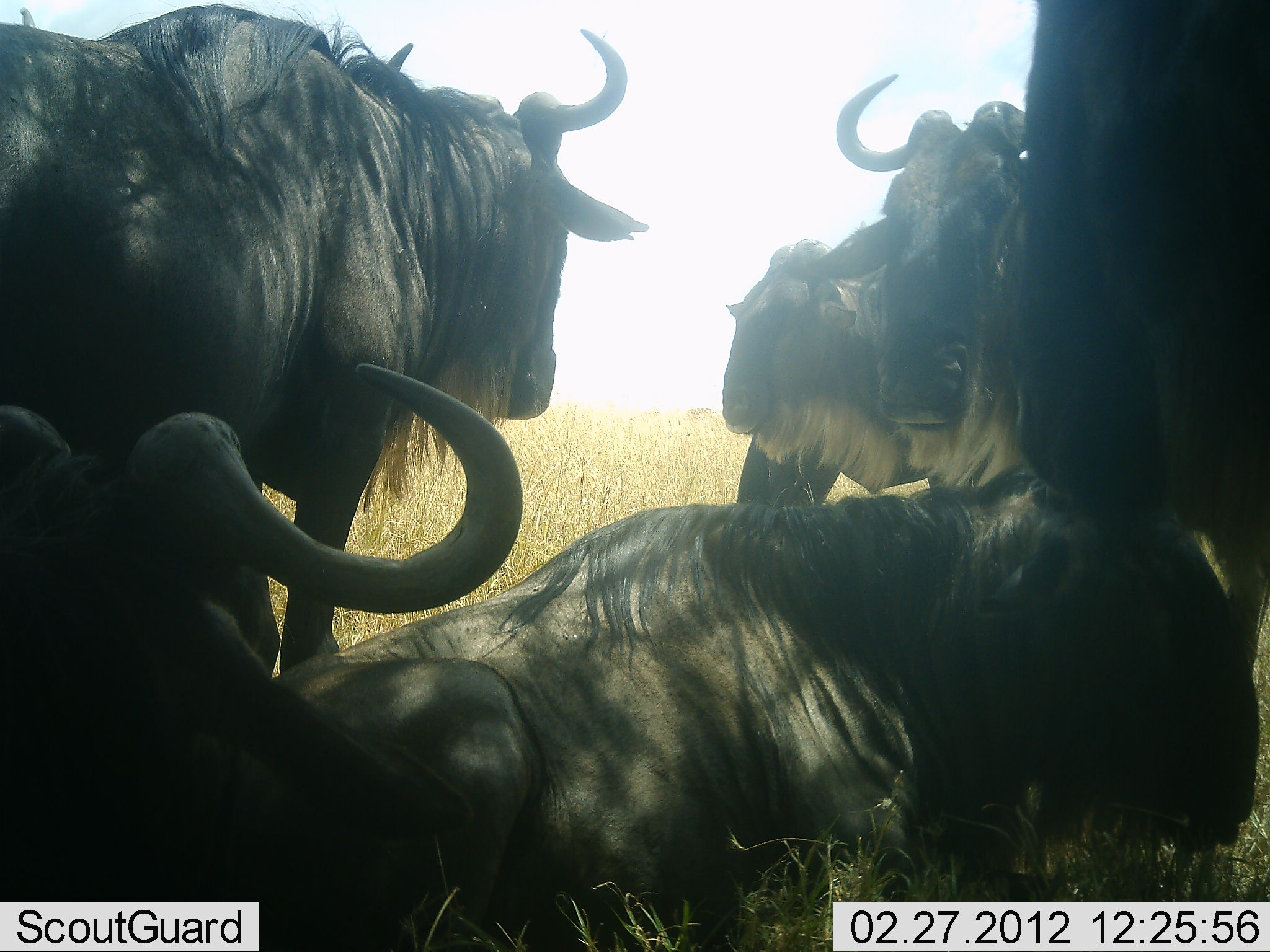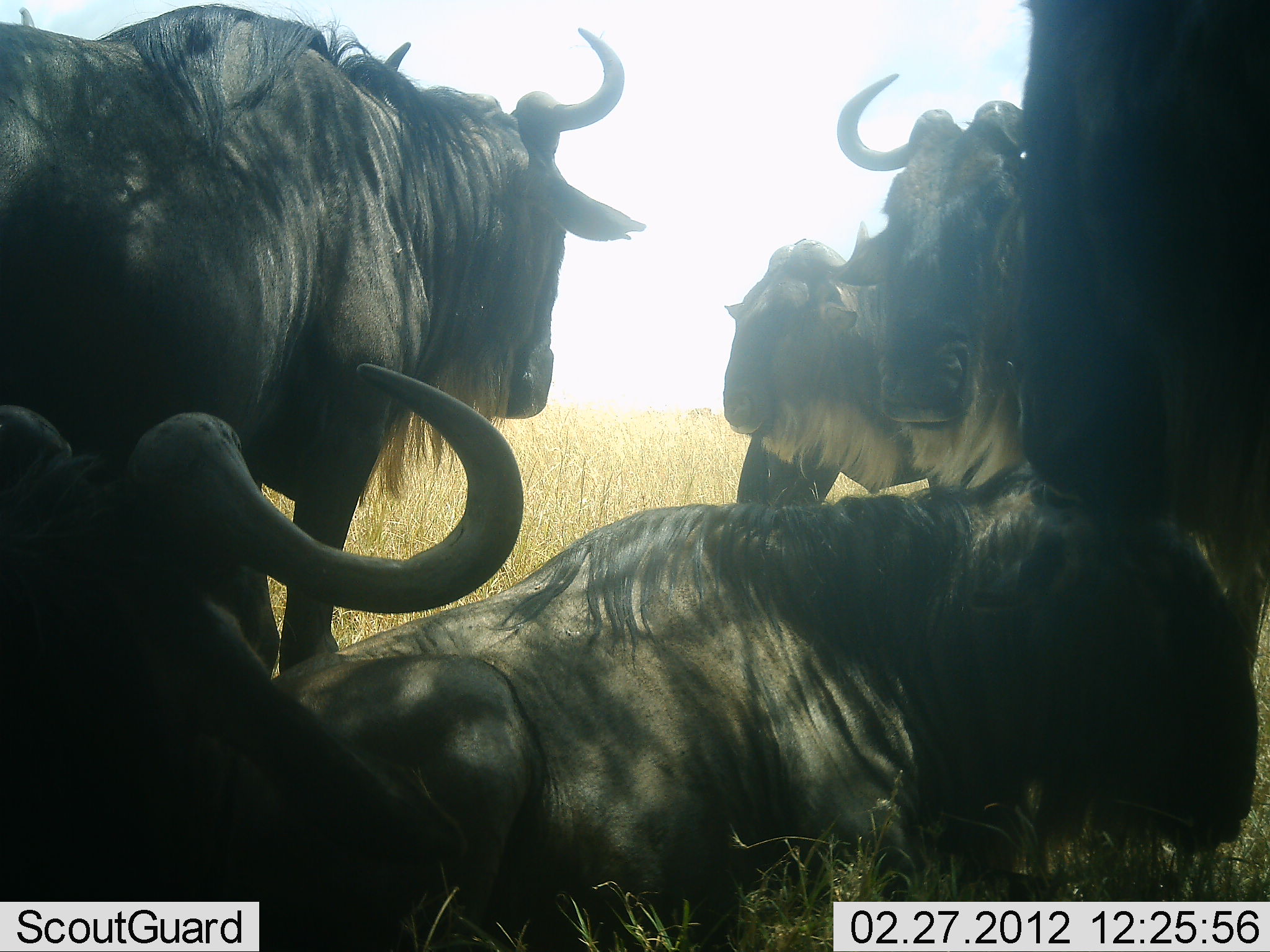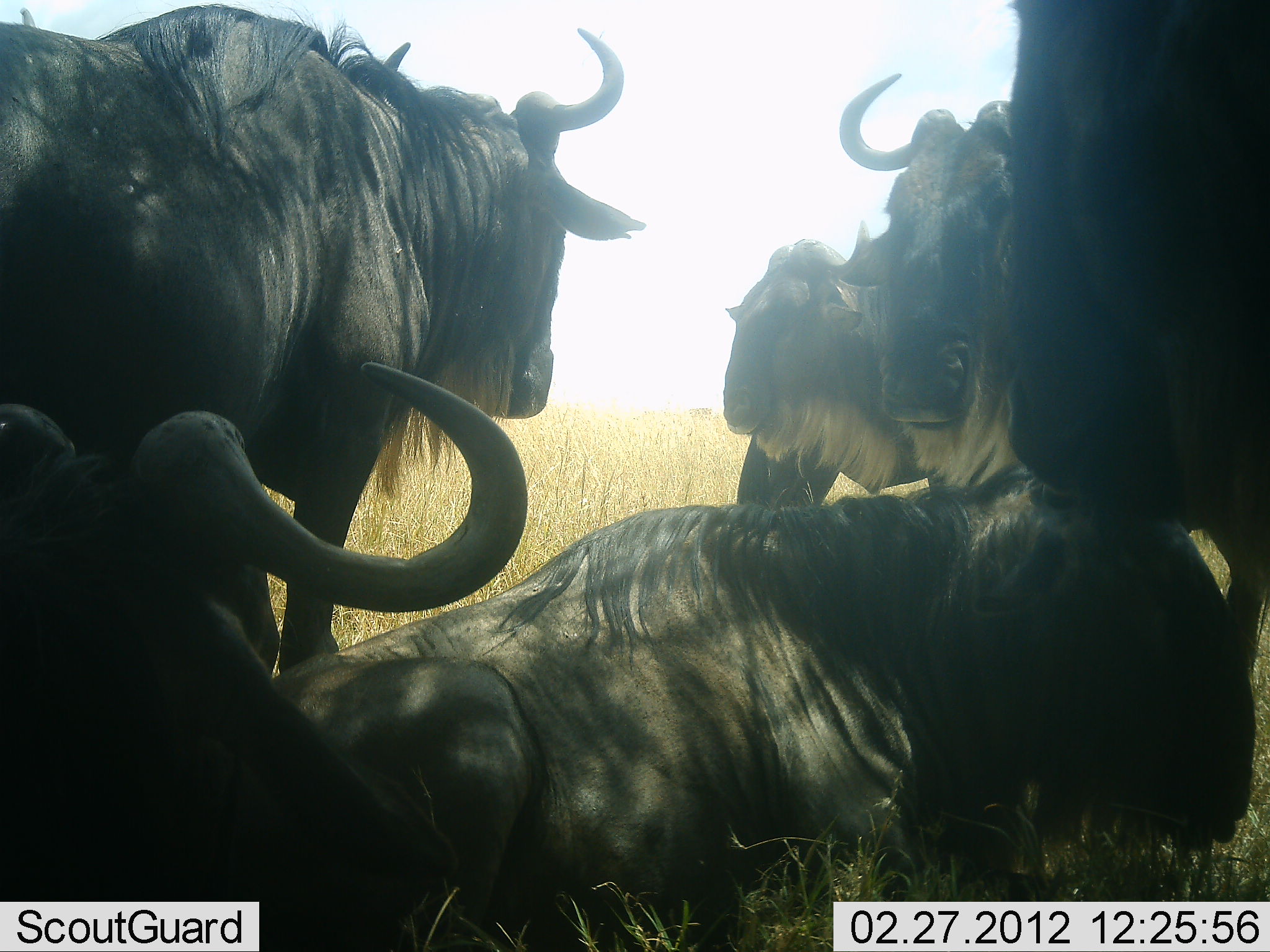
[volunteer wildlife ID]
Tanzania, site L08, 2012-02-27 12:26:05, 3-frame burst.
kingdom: Animalia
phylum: Chordata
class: Mammalia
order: Artiodactyla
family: Bovidae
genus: Connochaetes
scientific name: Connochaetes taurinus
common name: blue wildebeest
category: wildebeest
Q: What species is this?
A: Wildebeest (blue wildebeest) (Connochaetes taurinus).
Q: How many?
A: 6.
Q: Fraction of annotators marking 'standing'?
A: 74%.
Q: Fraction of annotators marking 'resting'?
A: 96%.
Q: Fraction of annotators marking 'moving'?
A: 4%.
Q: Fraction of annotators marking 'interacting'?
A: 15%.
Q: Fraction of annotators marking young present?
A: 0%.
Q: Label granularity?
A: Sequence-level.